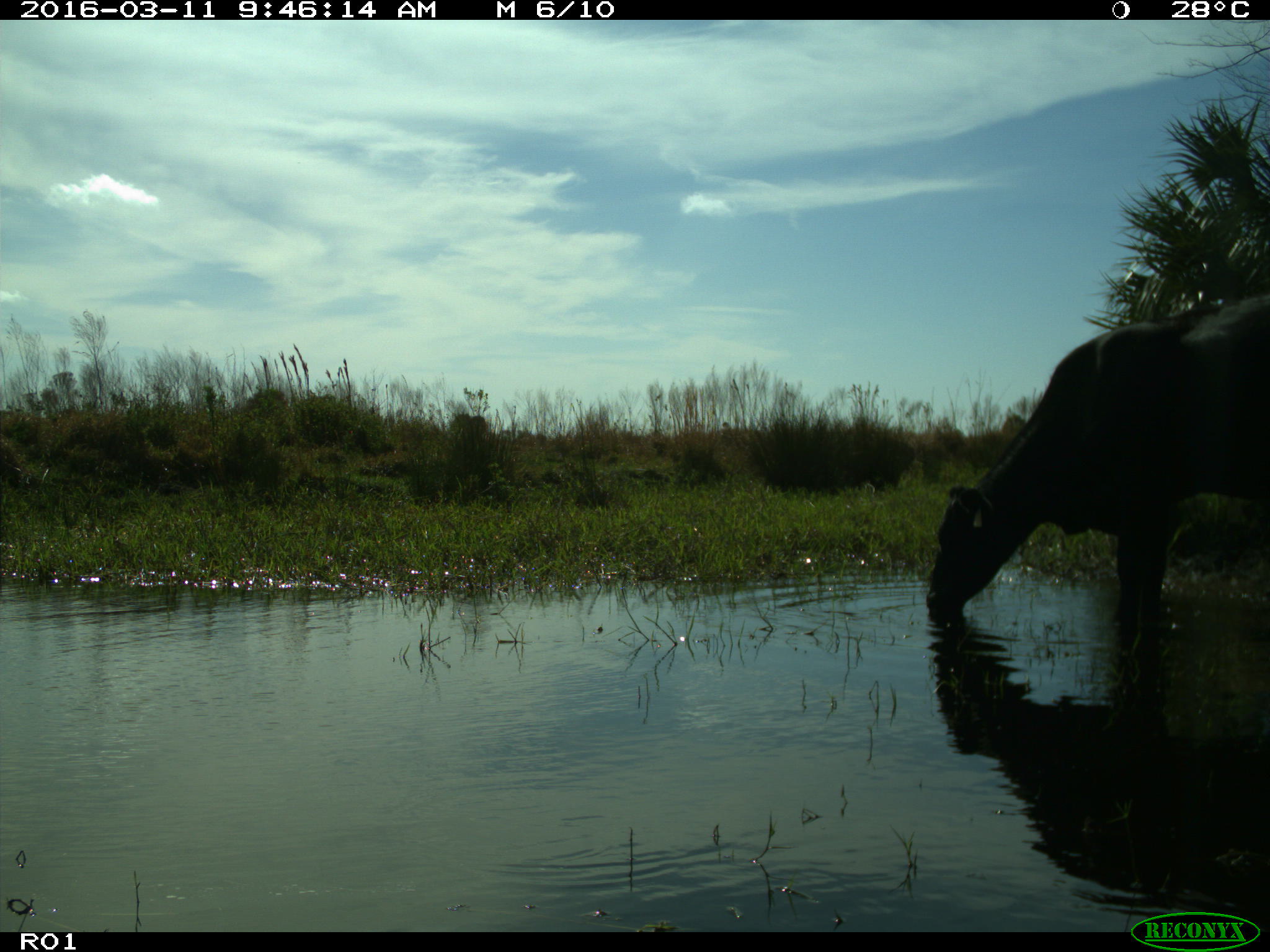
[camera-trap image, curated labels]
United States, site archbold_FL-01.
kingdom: Animalia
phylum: Chordata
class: Mammalia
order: Artiodactyla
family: Bovidae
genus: Bos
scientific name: Bos taurus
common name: domestic cow